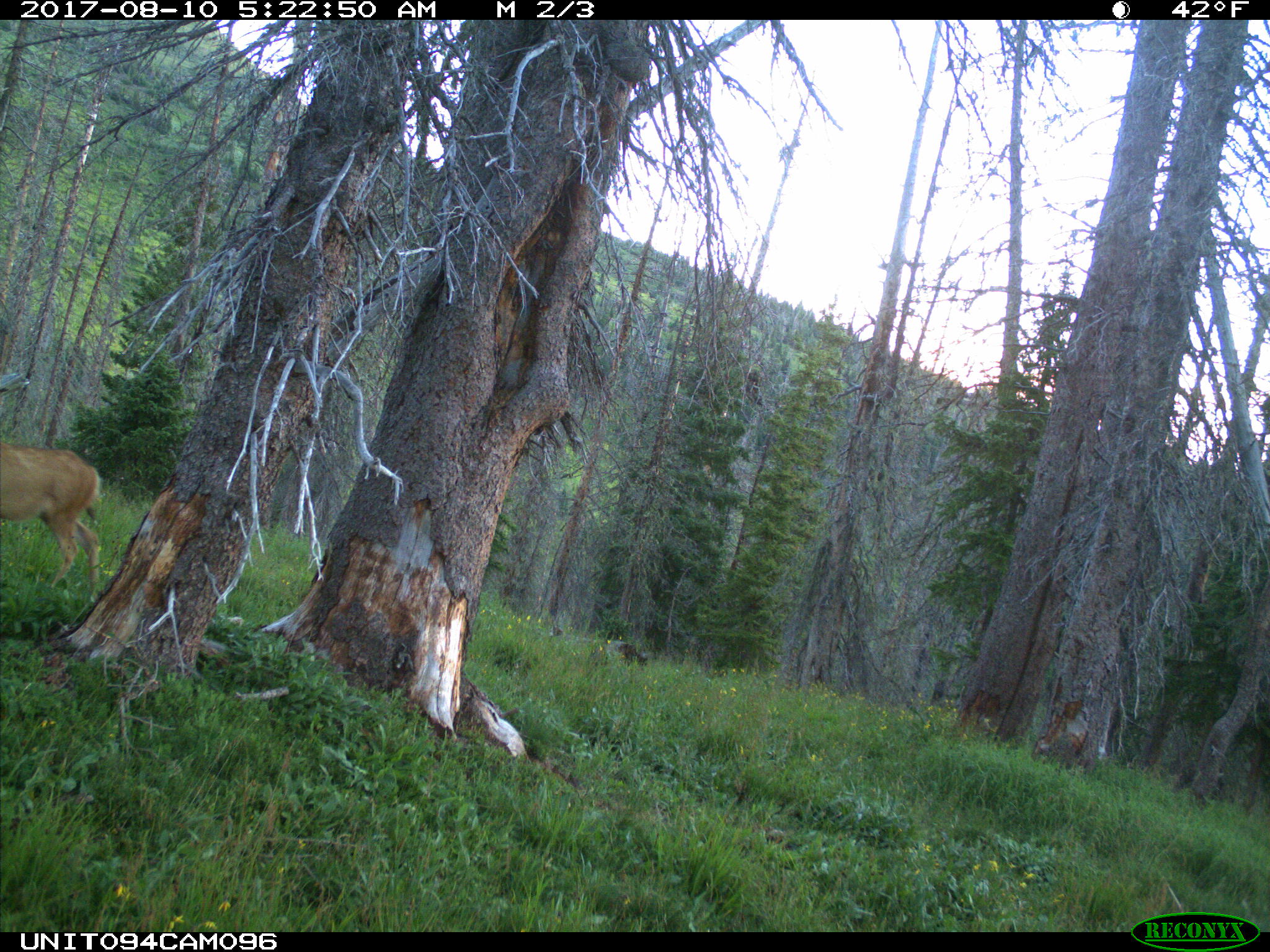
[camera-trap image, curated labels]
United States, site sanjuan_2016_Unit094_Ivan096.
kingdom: Animalia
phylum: Chordata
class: Mammalia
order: Artiodactyla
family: Cervidae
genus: Odocoileus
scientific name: Odocoileus hemionus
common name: mule deer